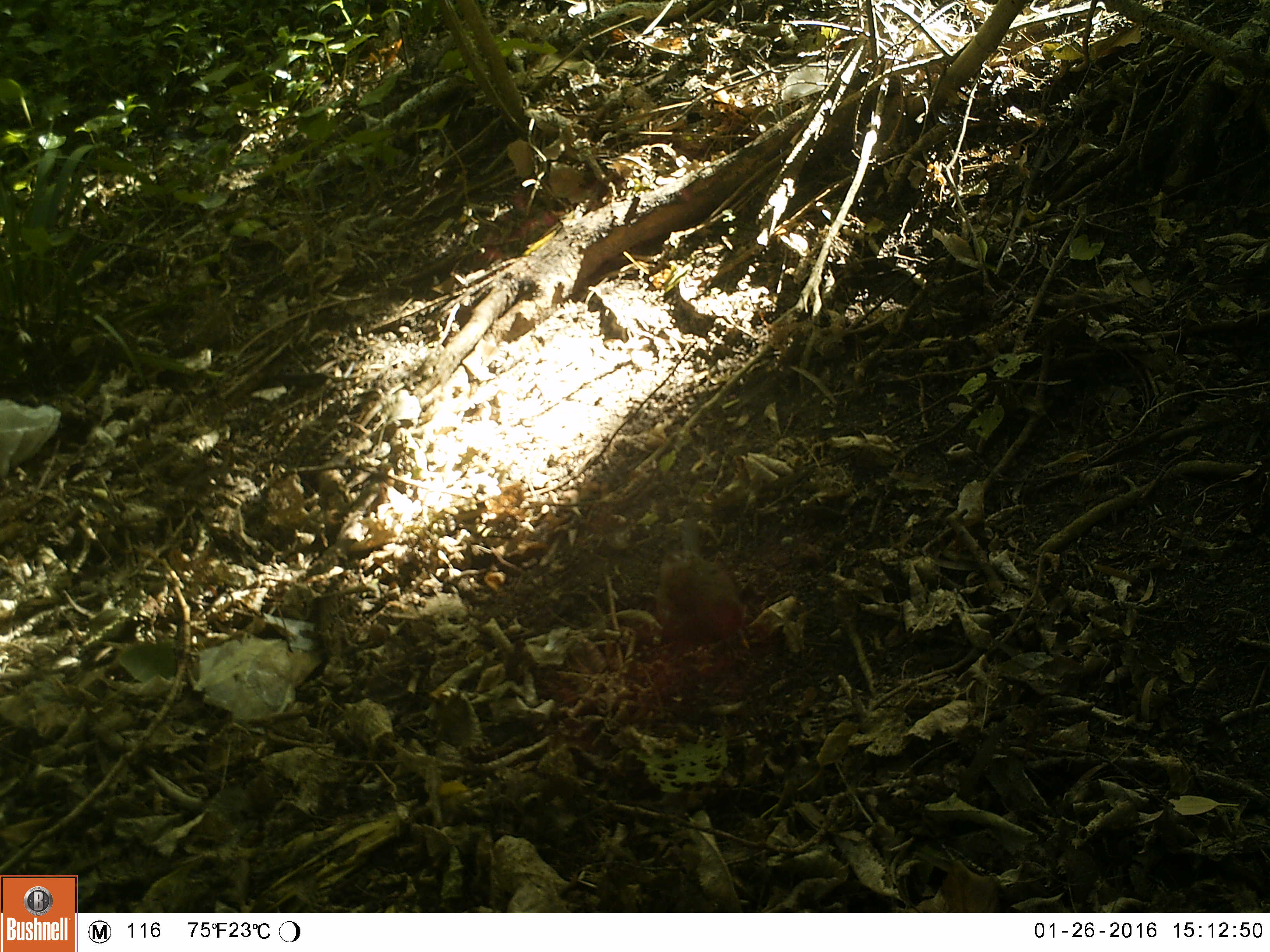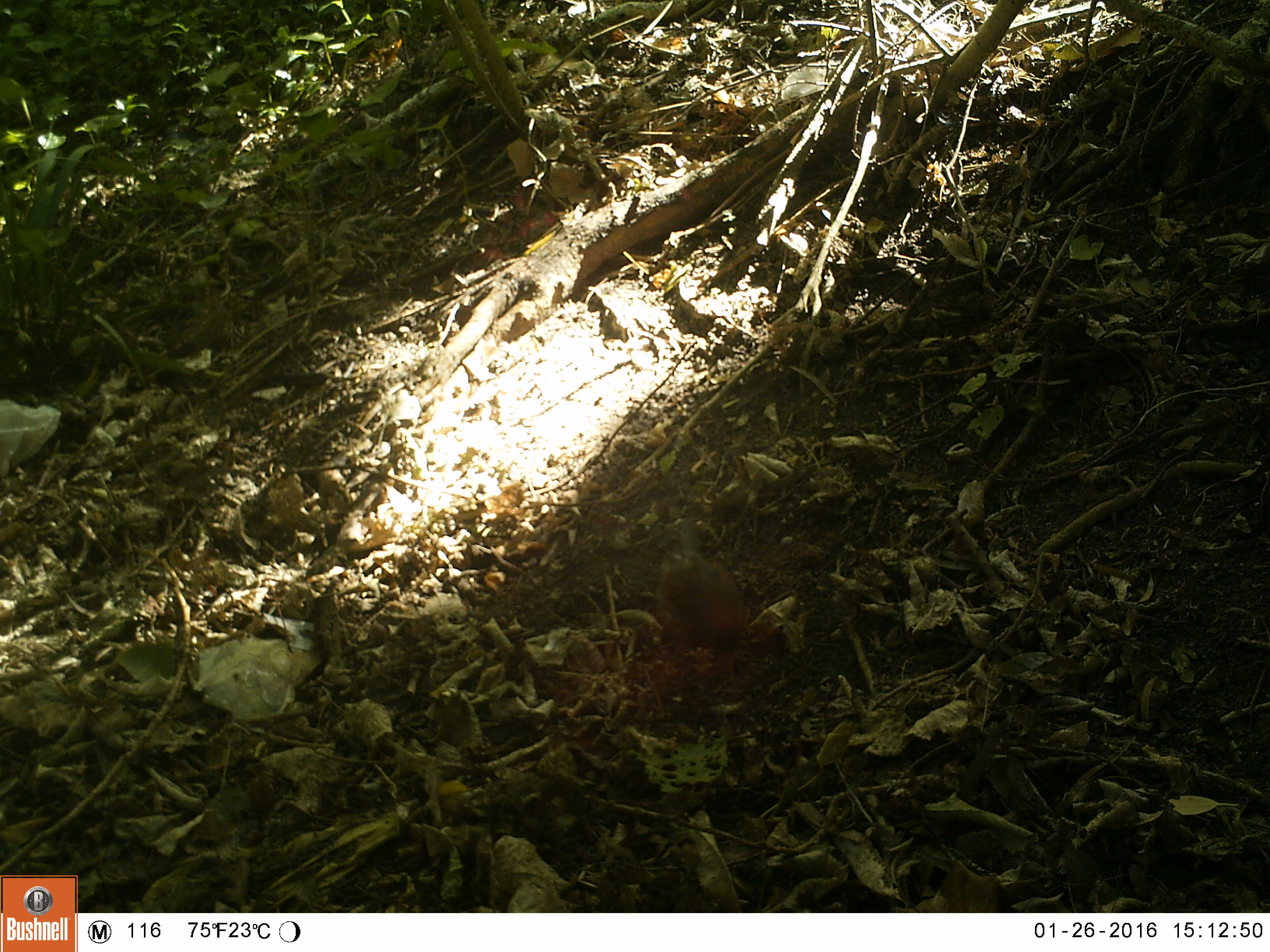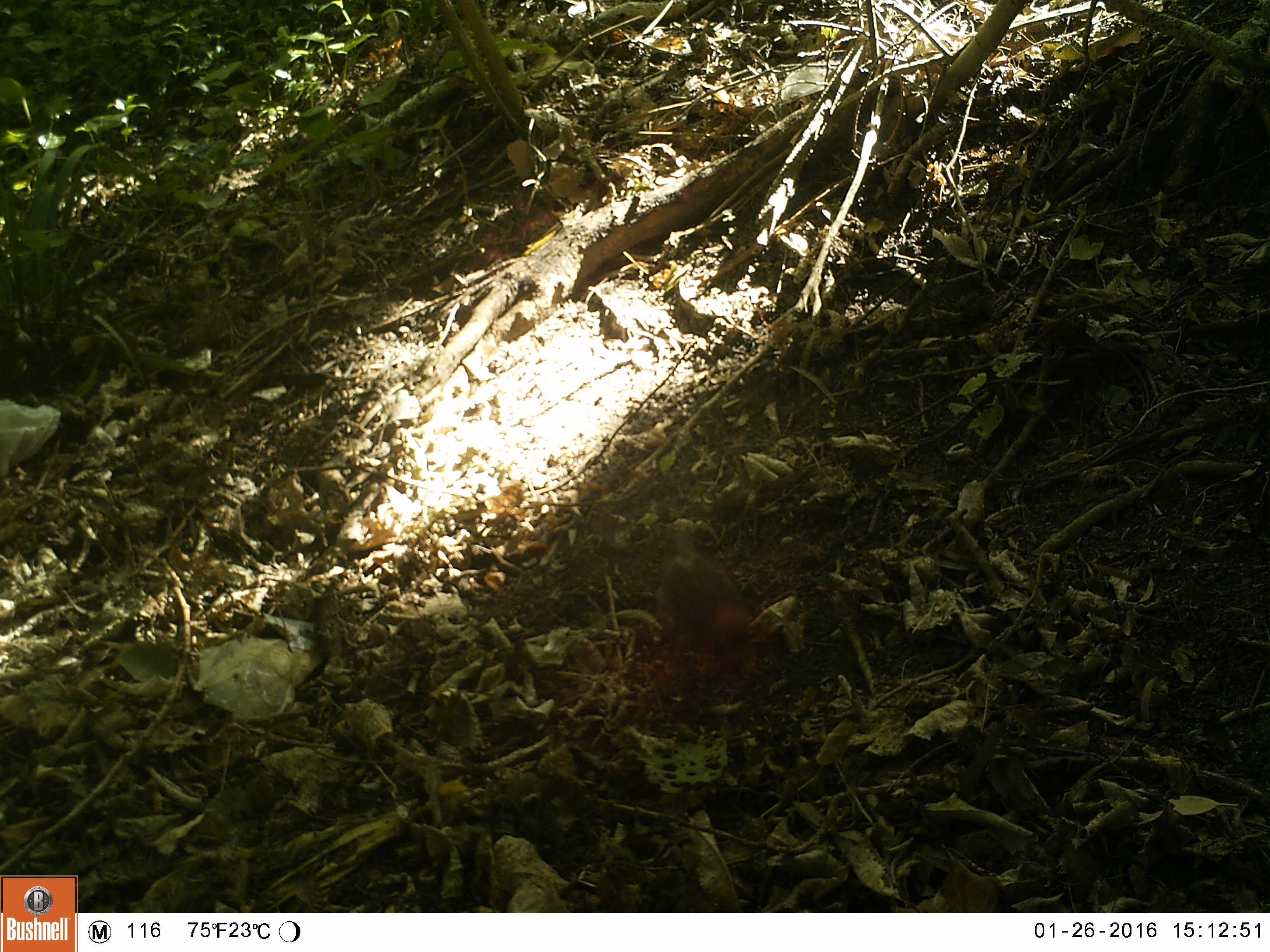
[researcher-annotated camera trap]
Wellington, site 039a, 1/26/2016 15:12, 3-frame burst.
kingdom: Animalia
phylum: Chordata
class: Aves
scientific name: Aves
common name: bird